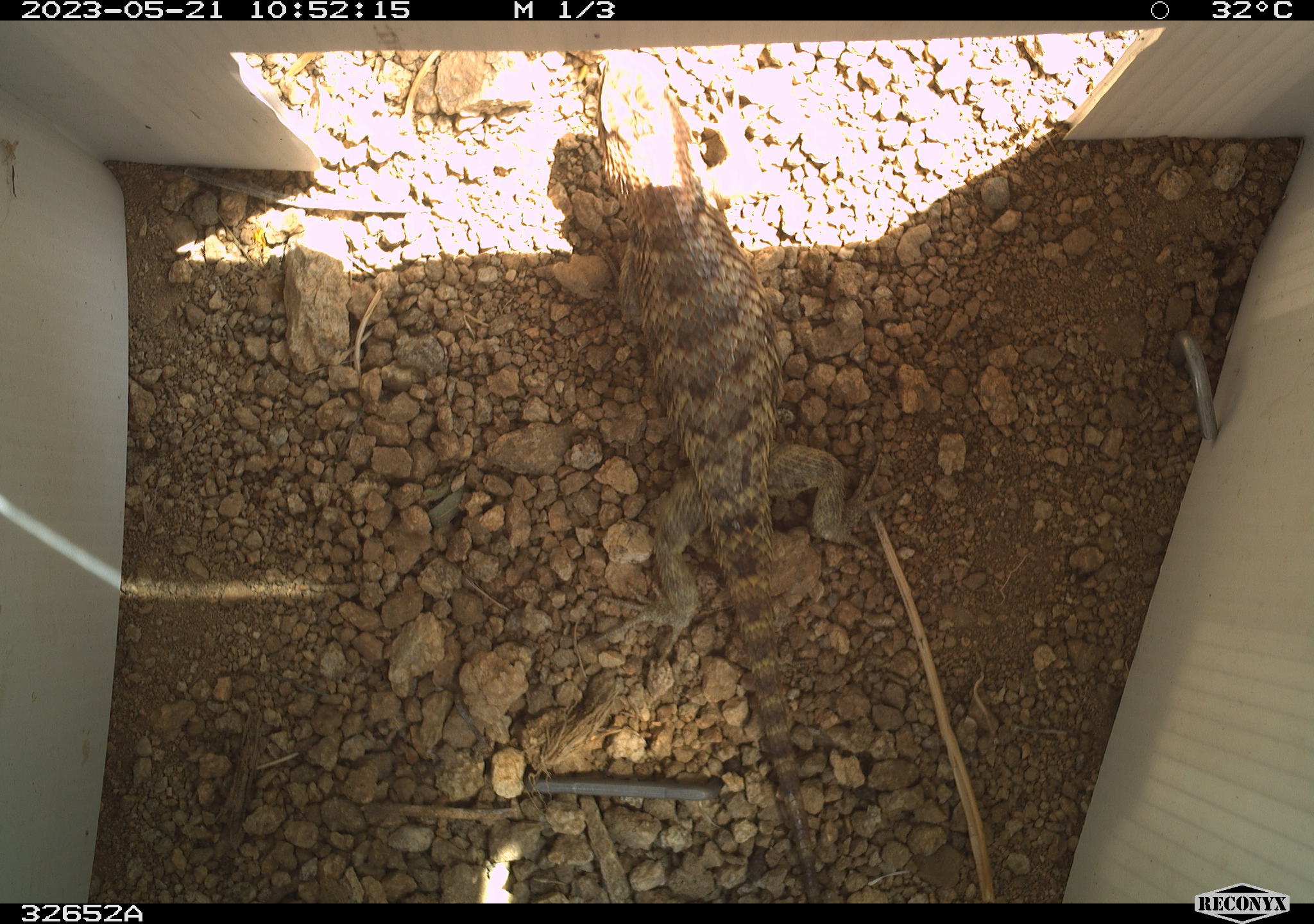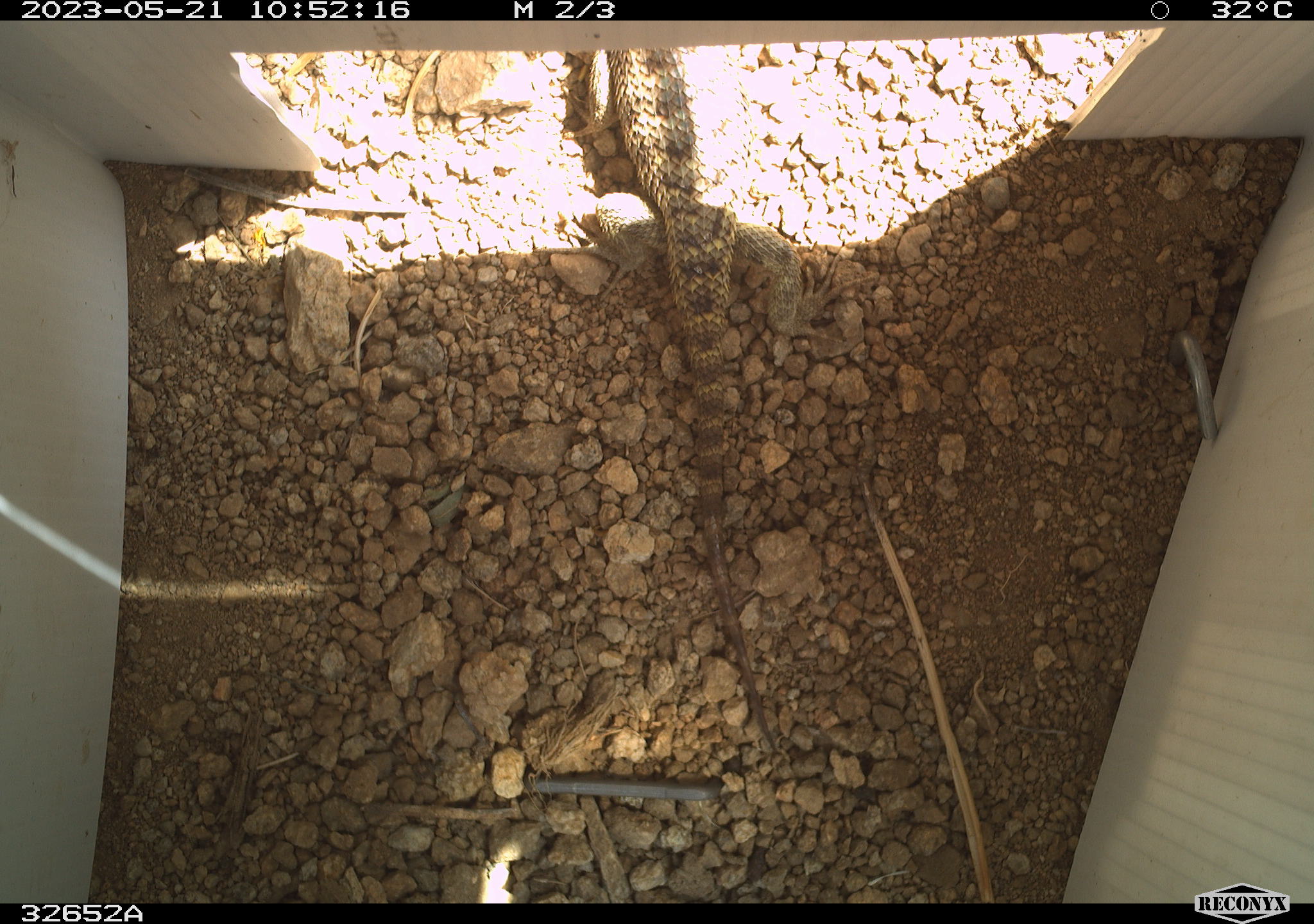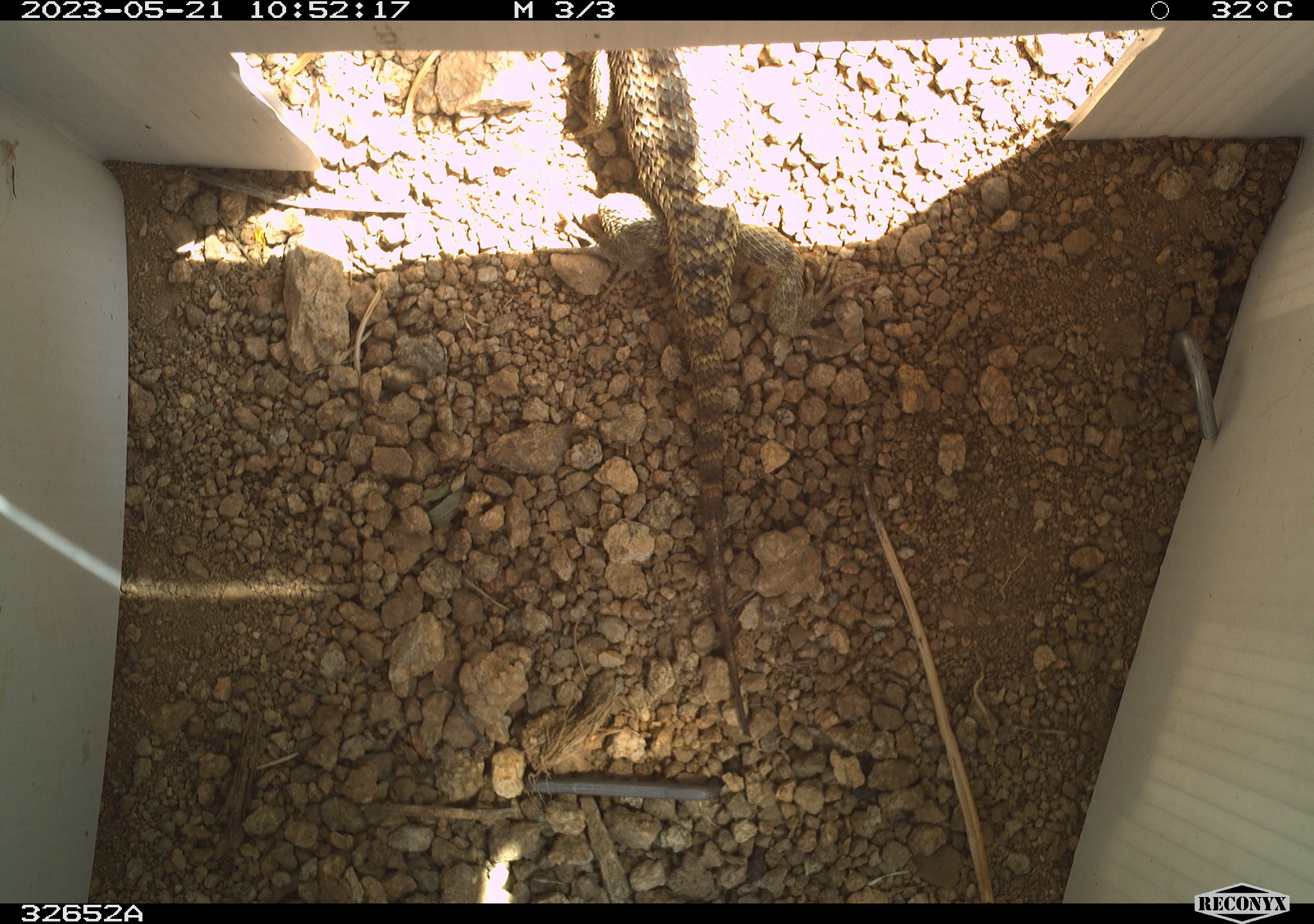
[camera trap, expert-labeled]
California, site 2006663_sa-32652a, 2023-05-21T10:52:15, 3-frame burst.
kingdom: Animalia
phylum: Chordata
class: Reptilia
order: Squamata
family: Phrynosomatidae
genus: Sceloporus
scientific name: Sceloporus uniformis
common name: yellow-backed spiny lizard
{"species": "yellow-backed spiny lizard (Sceloporus uniformis)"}